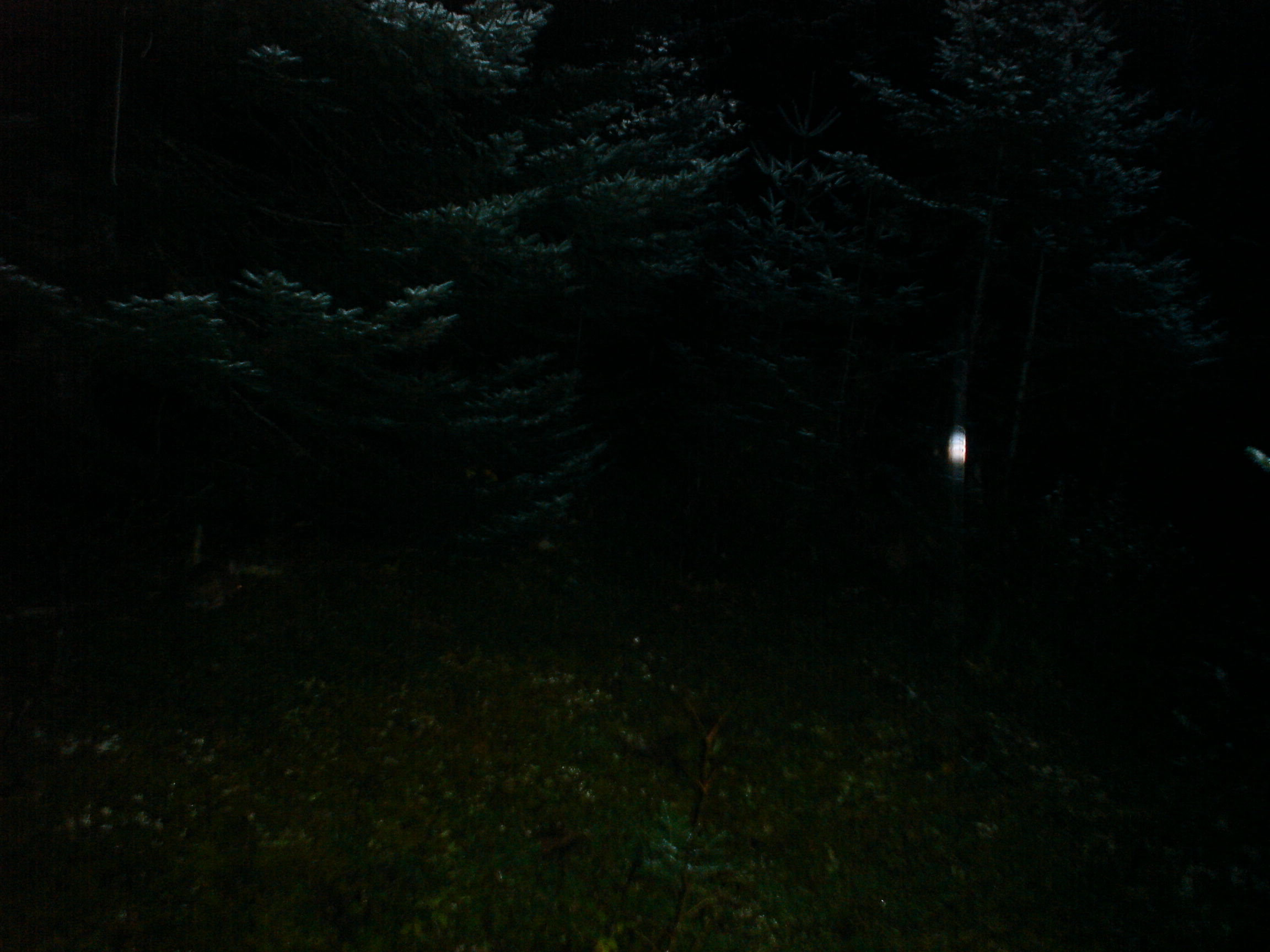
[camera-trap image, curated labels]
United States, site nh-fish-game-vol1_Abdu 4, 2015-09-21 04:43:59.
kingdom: Animalia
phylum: Chordata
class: Mammalia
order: Lagomorpha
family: Leporidae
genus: Lepus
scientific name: Lepus americanus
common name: snowshoe hare